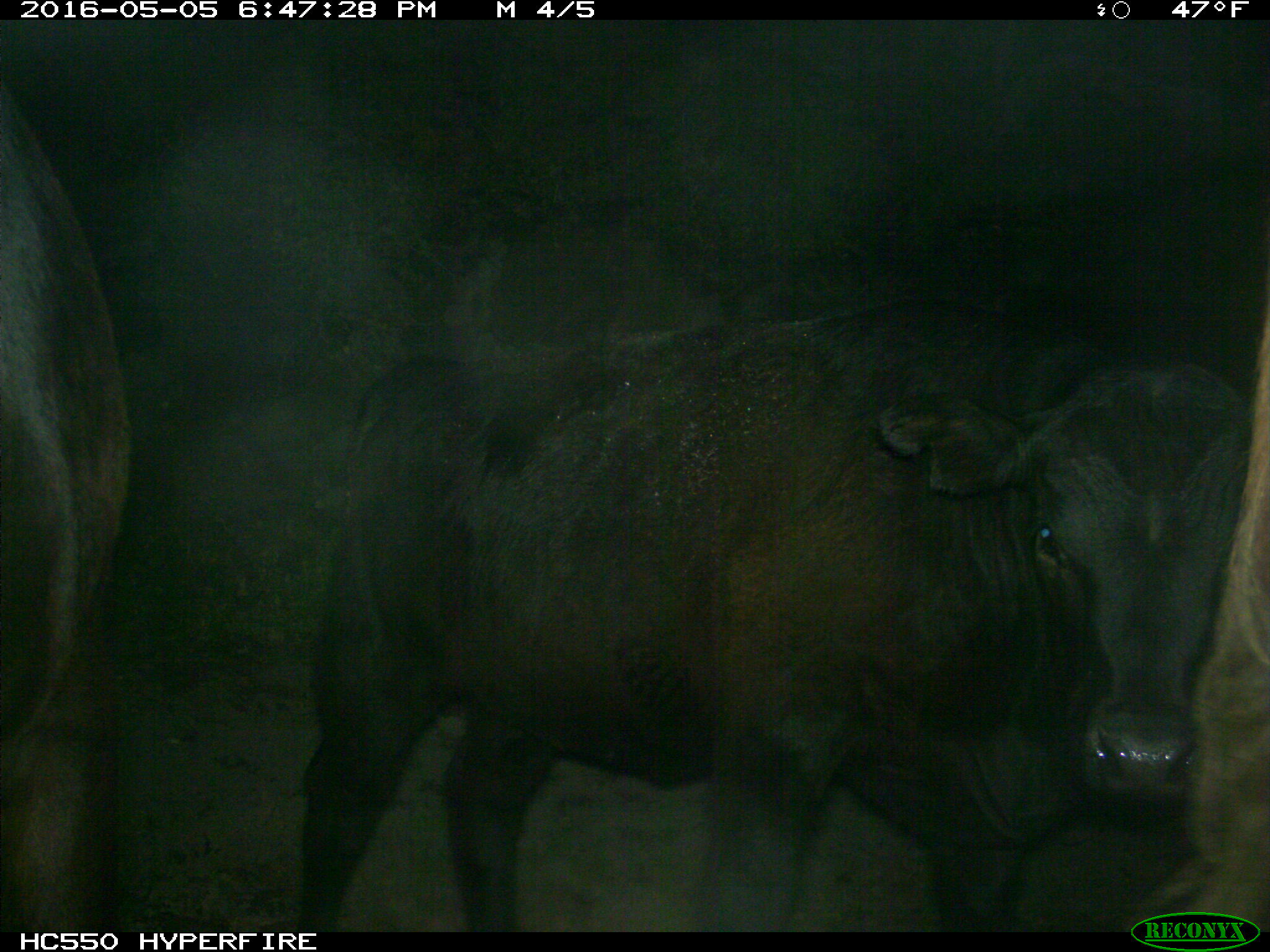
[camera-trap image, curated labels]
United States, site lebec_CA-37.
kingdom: Animalia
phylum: Chordata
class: Mammalia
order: Artiodactyla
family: Bovidae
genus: Bos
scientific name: Bos taurus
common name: domestic cow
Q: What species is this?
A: Bos taurus (domestic cow).